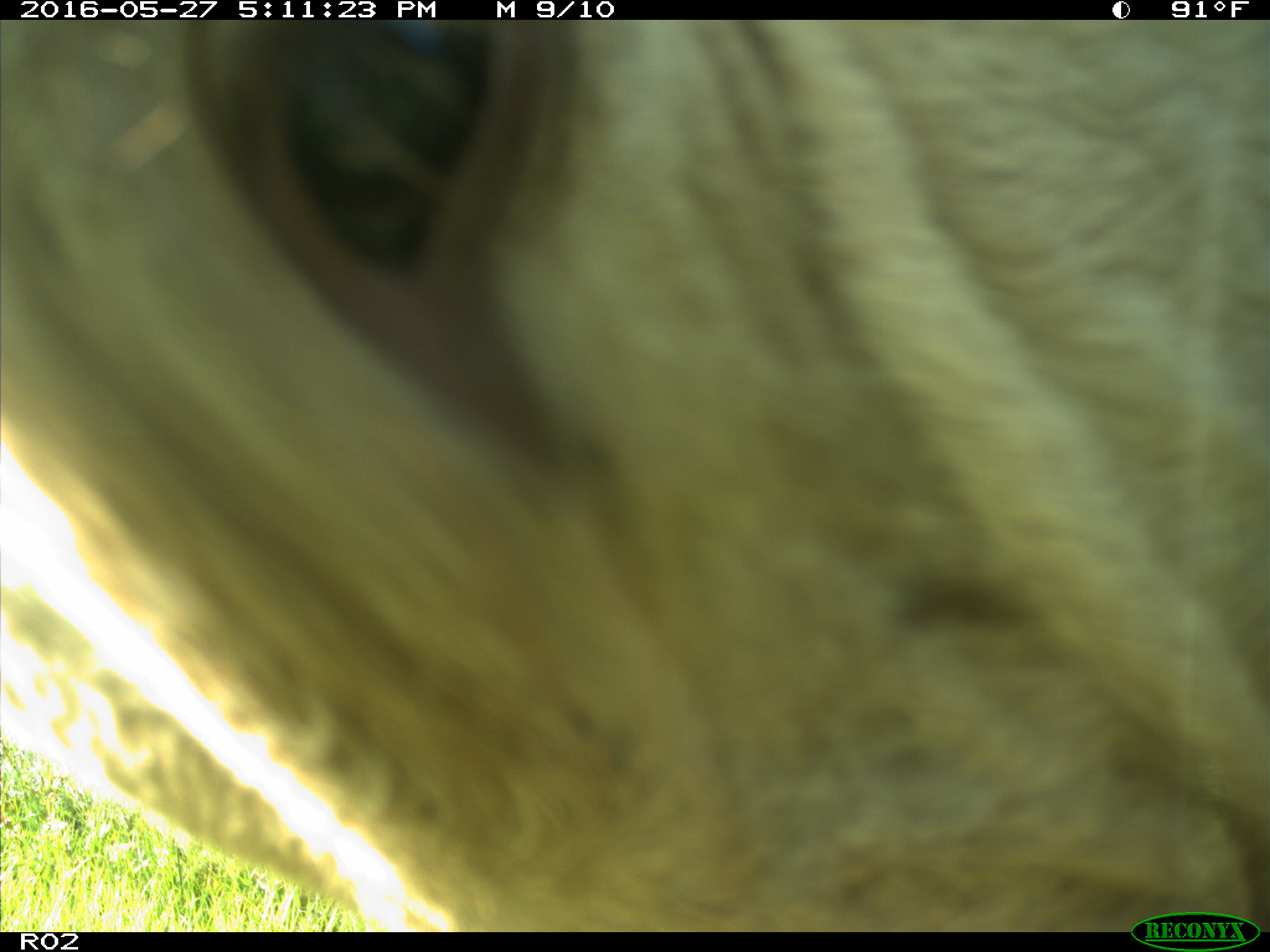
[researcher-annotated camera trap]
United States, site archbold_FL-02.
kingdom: Animalia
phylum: Chordata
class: Mammalia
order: Artiodactyla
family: Bovidae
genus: Bos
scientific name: Bos taurus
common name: domestic cow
Bos taurus (domestic cow).